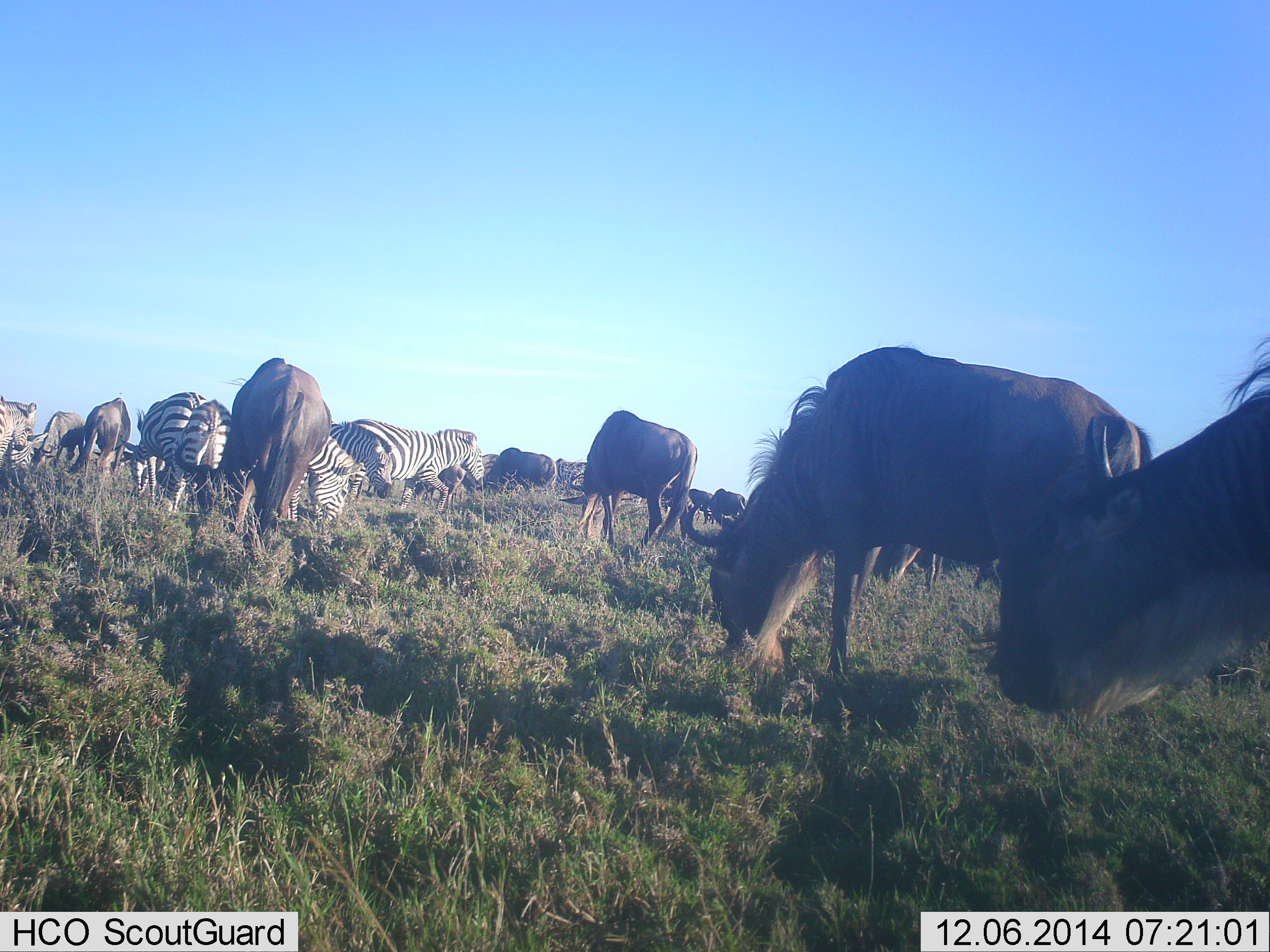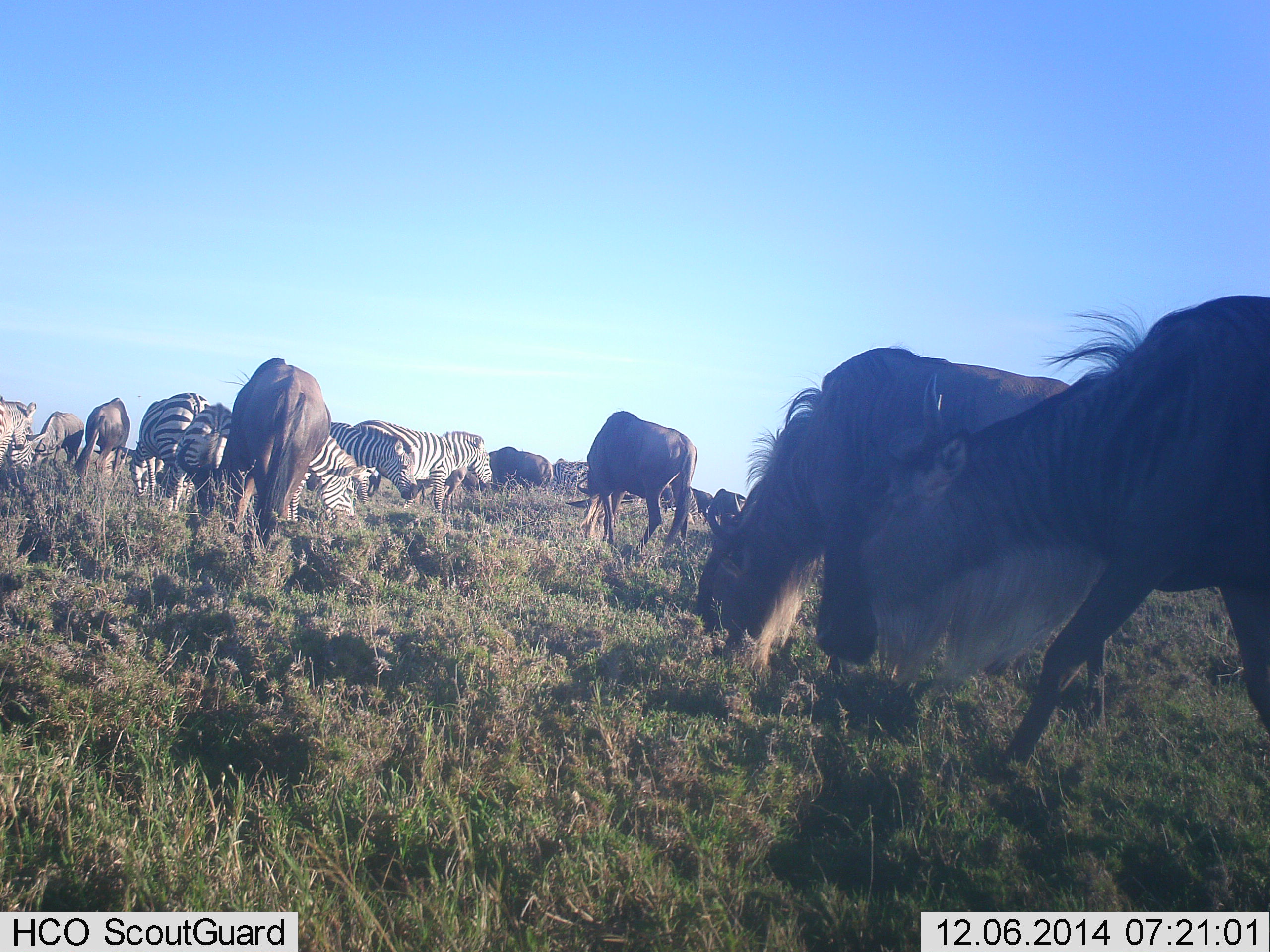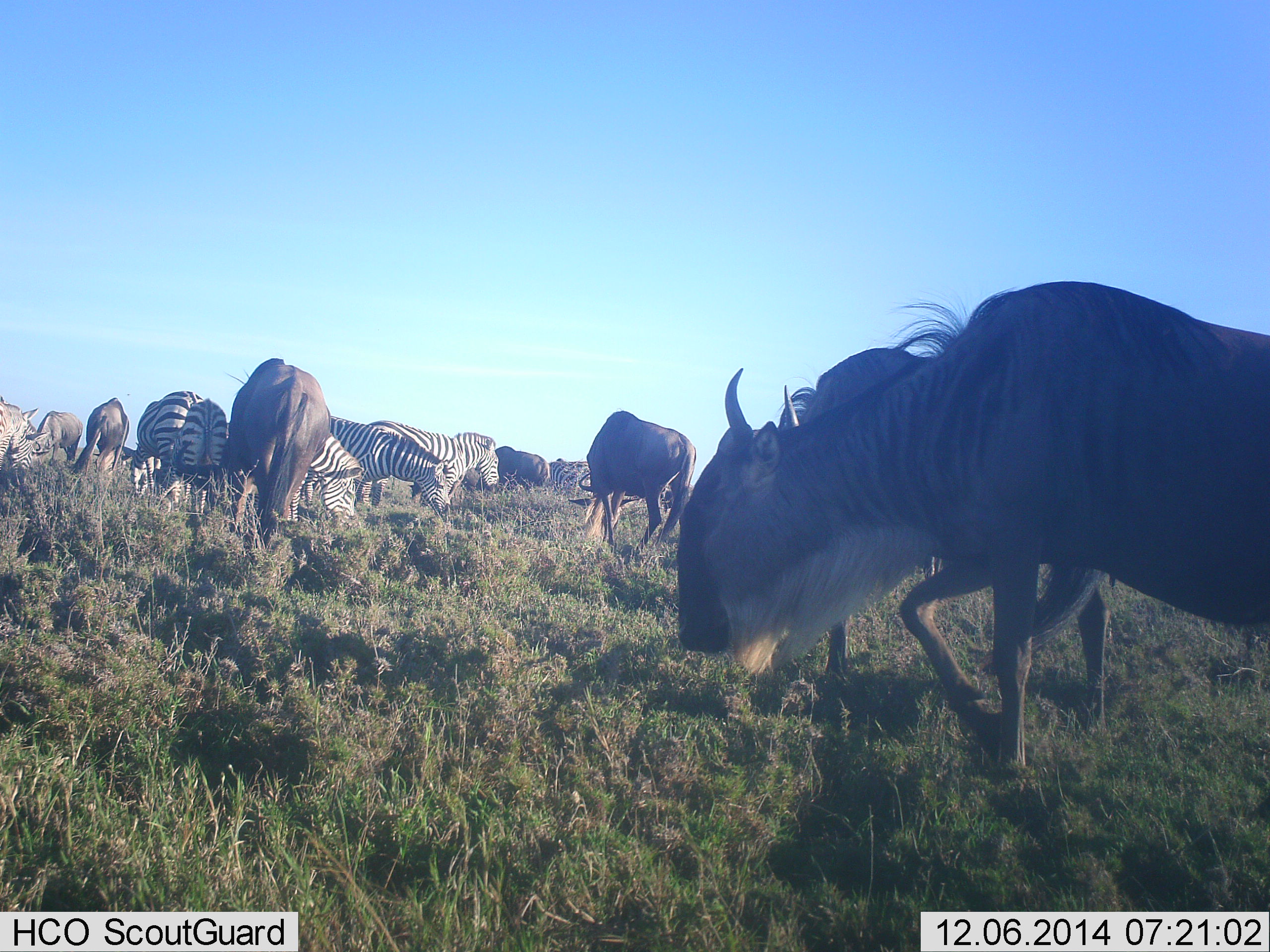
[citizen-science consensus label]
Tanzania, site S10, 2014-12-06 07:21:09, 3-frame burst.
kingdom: Animalia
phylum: Chordata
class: Mammalia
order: Artiodactyla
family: Bovidae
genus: Connochaetes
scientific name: Connochaetes taurinus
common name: blue wildebeest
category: wildebeest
Wildebeest (blue wildebeest) (Connochaetes taurinus), count 10. Behavior (volunteer vote fractions): standing 40%, resting 0%, moving 60%, interacting 0%. Young present (vote fraction): 0%. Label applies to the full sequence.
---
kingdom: Animalia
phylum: Chordata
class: Mammalia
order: Perissodactyla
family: Equidae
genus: Equus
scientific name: Equus quagga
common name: plains zebra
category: zebra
Zebra (plains zebra) (Equus quagga), count 6. Behavior (volunteer vote fractions): standing 40%, resting 0%, moving 50%, interacting 0%. Young present (vote fraction): 0%. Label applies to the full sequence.